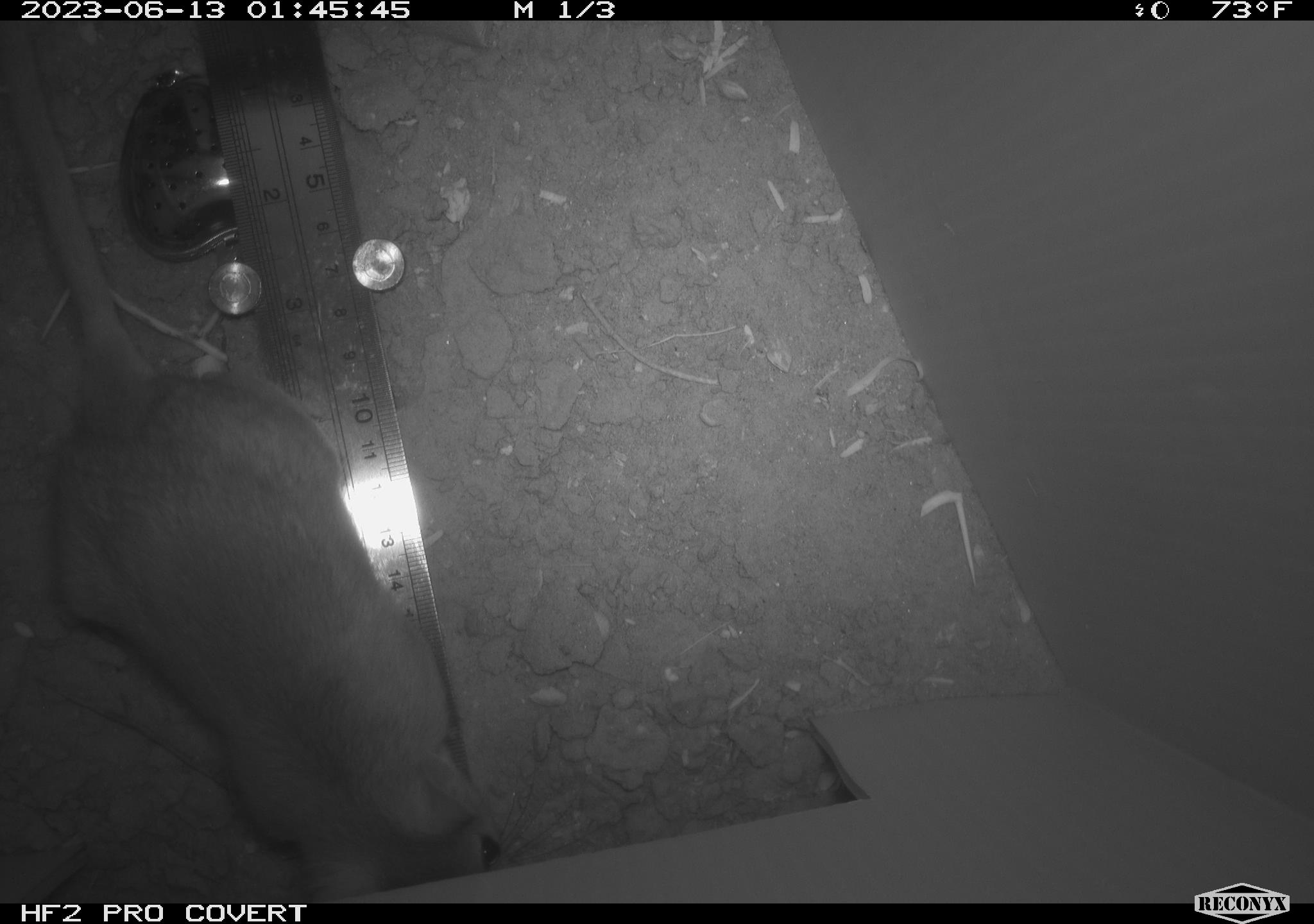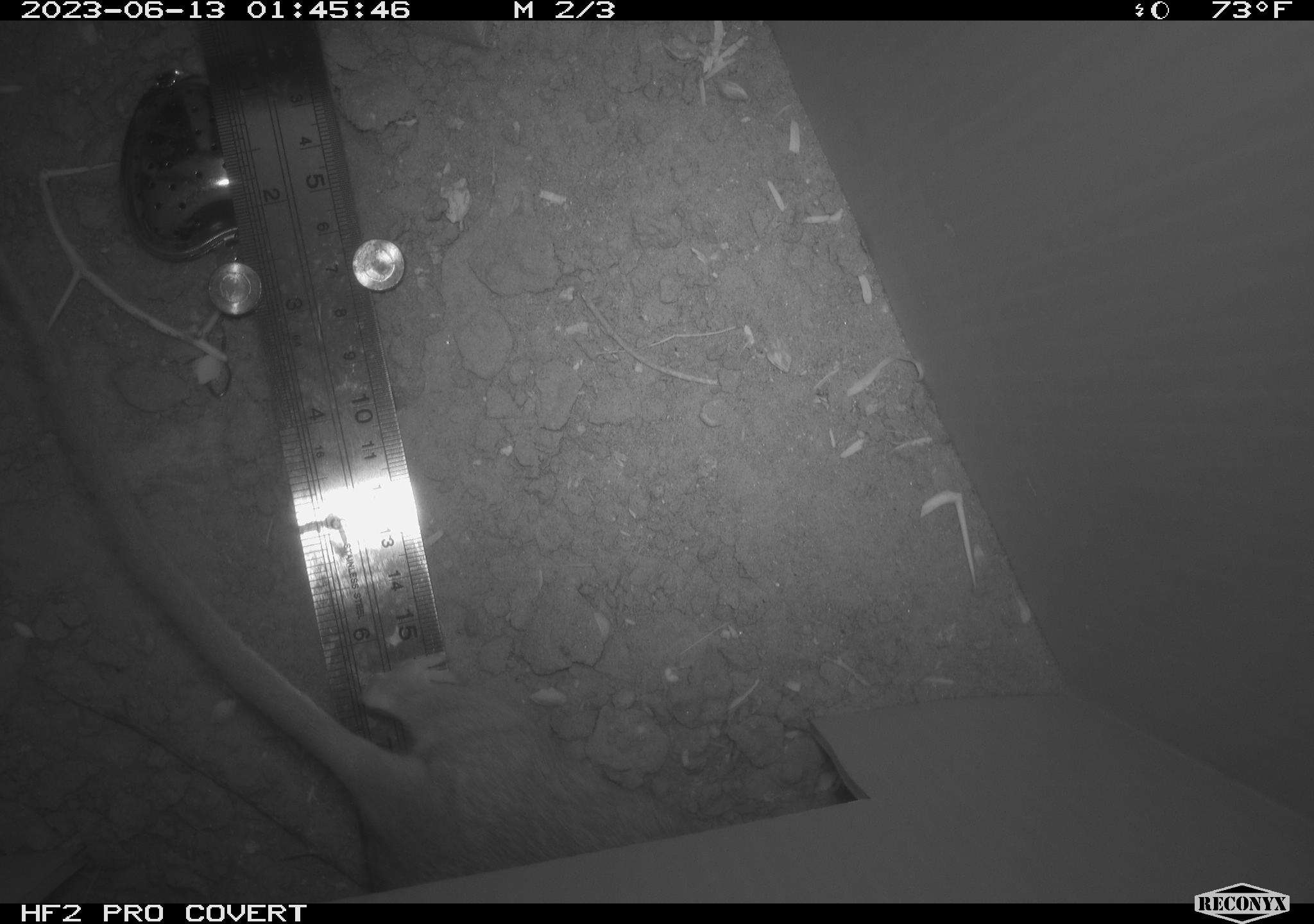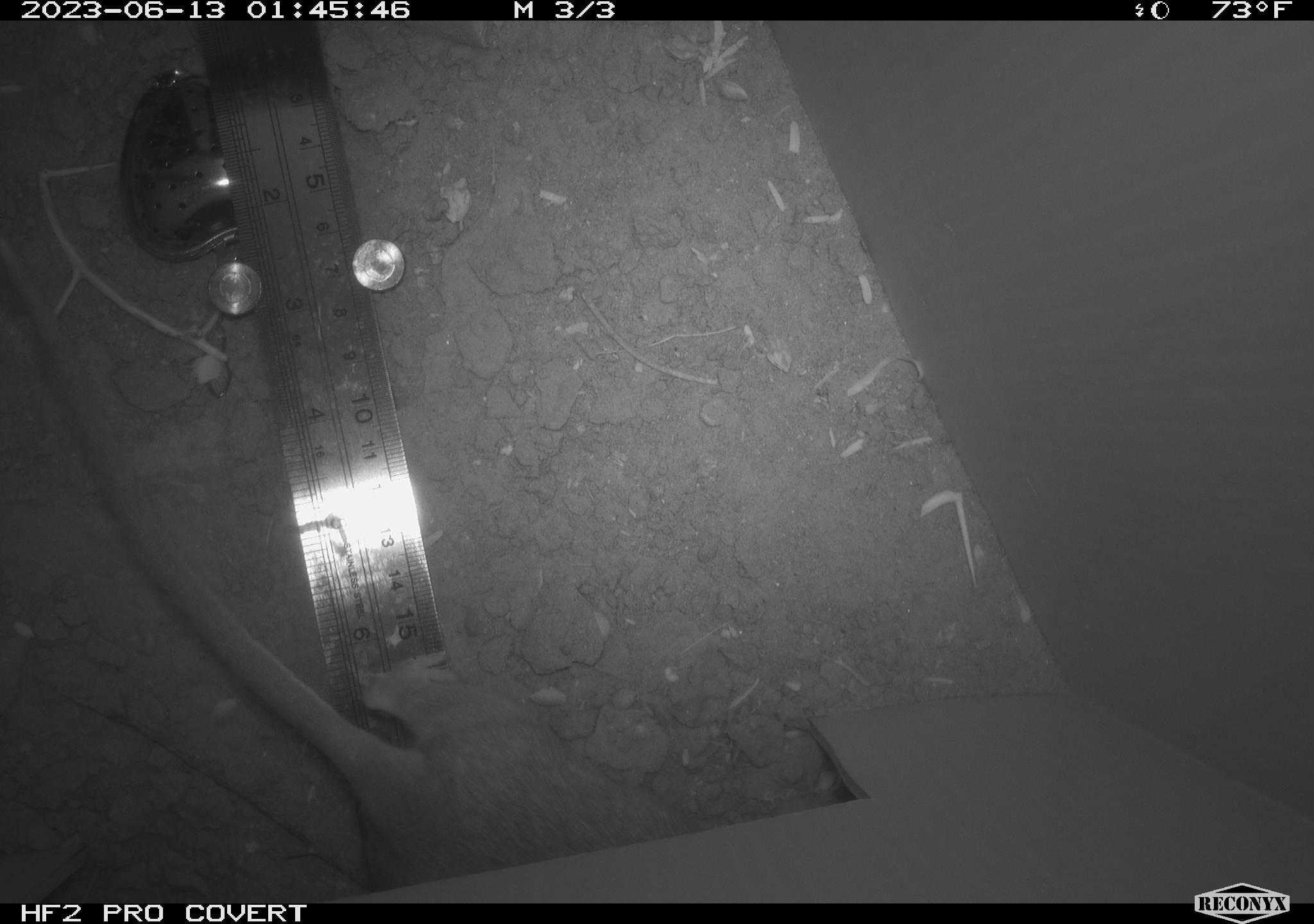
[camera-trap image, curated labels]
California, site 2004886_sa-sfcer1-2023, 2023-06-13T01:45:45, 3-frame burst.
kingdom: Animalia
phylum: Chordata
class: Mammalia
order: Rodentia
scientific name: Rodentia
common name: mouse species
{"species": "mouse species (Rodentia)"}